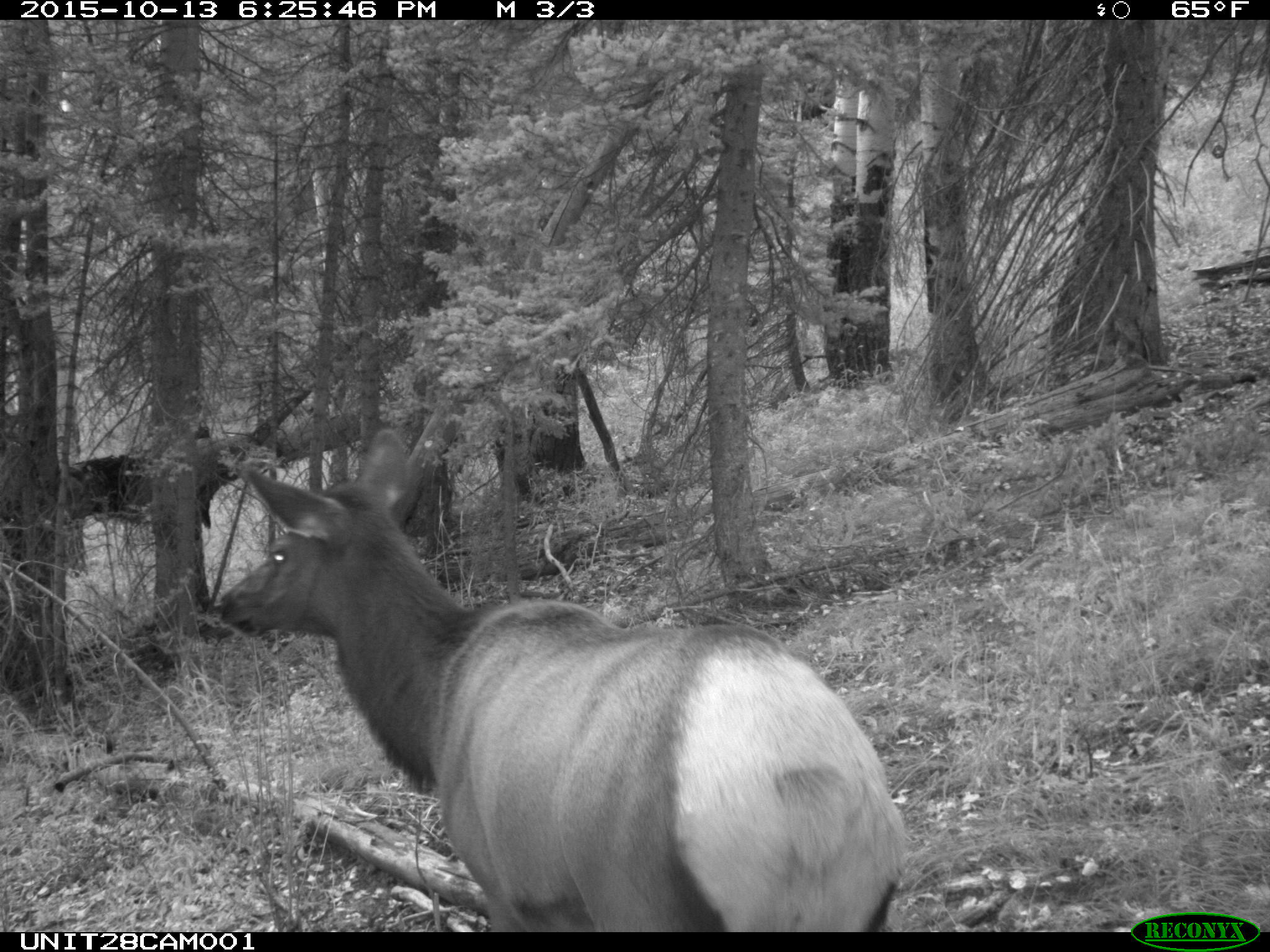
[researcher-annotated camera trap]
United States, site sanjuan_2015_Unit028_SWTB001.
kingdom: Animalia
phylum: Chordata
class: Mammalia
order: Artiodactyla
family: Cervidae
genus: Cervus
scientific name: Cervus elaphus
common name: red deer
Cervus elaphus (red deer).